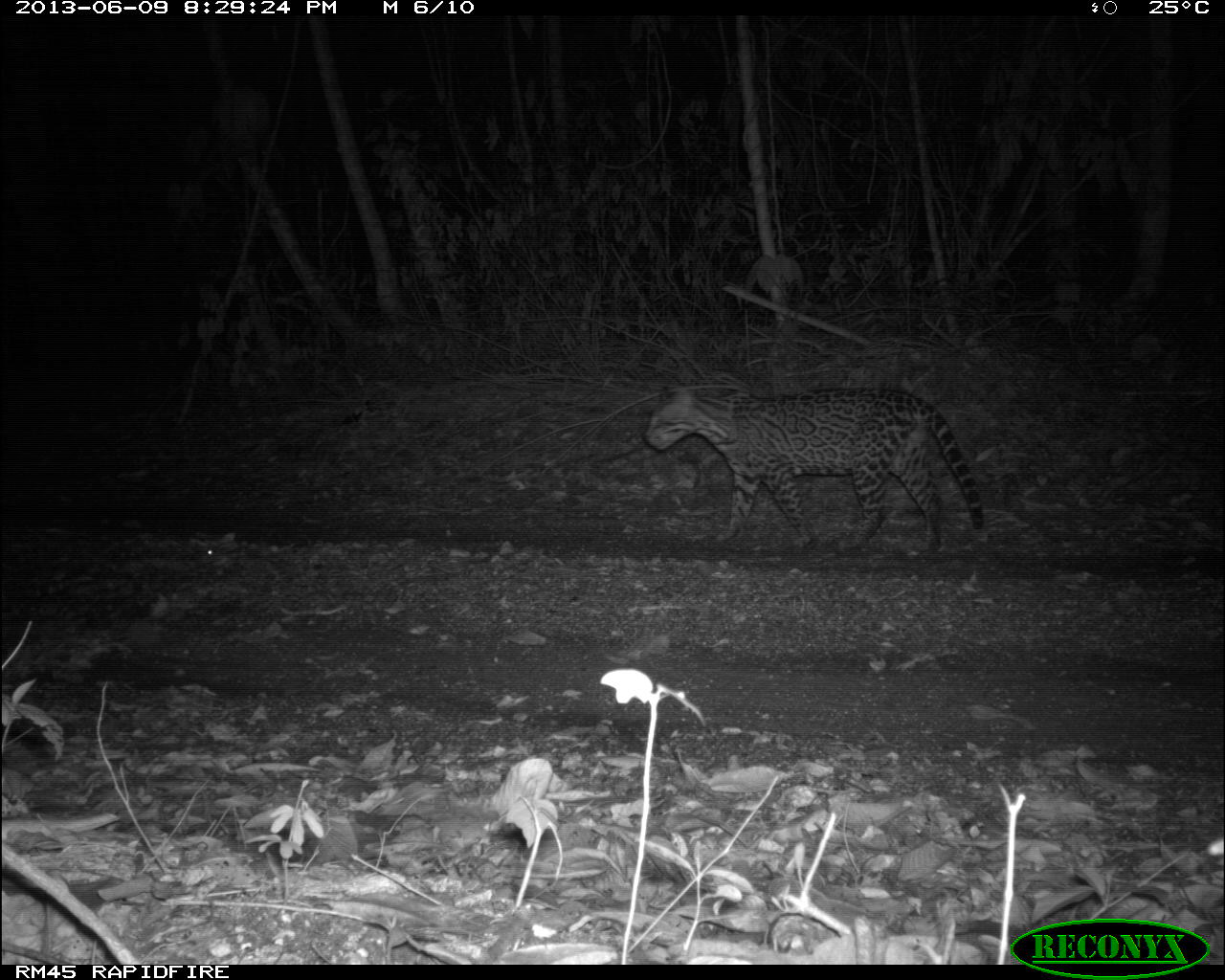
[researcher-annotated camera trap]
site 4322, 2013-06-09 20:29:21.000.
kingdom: Animalia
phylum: Chordata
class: Mammalia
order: Carnivora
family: Felidae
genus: Leopardus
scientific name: Leopardus pardalis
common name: ocelot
Leopardus pardalis (ocelot), count 1, sex male.